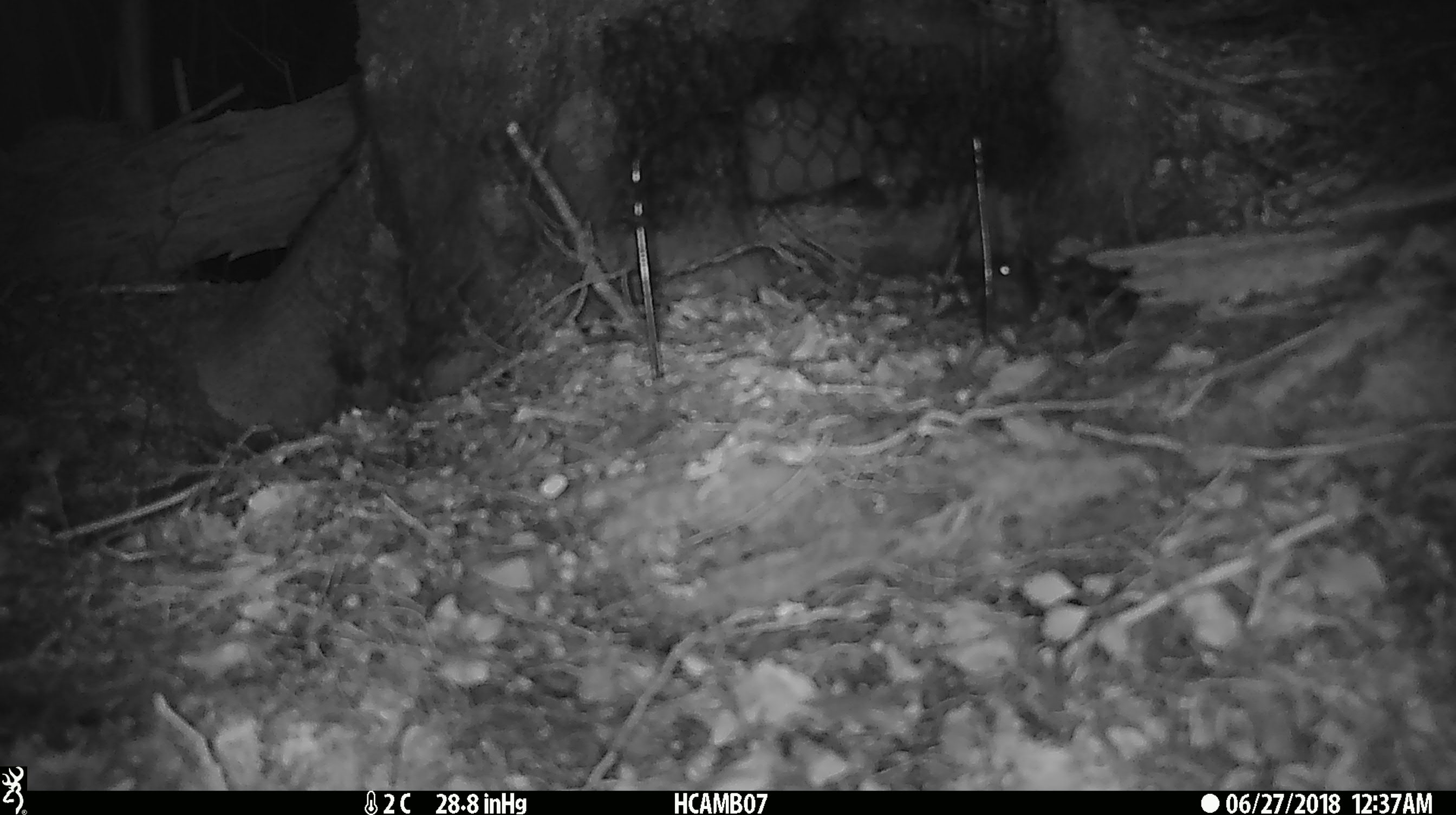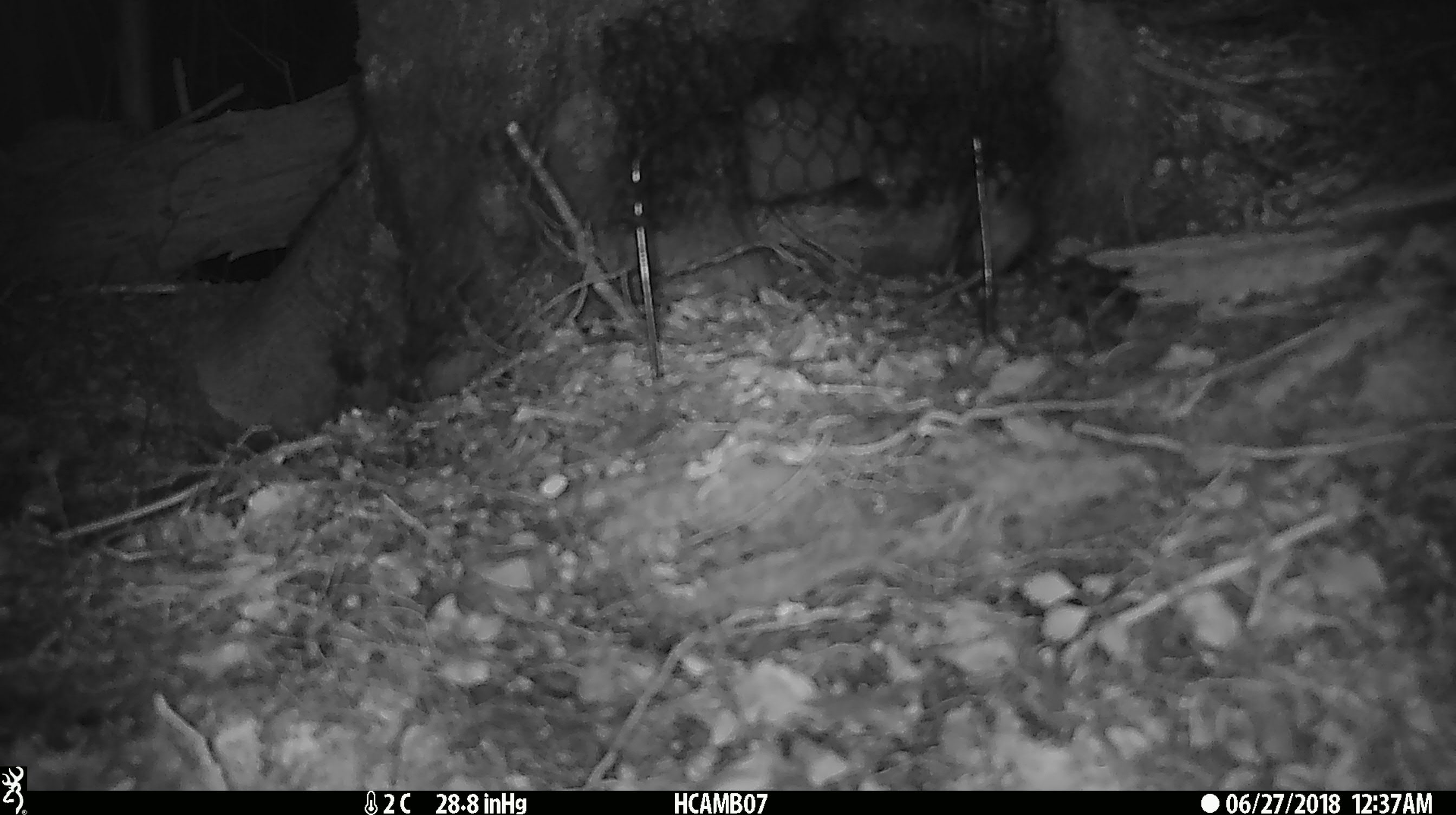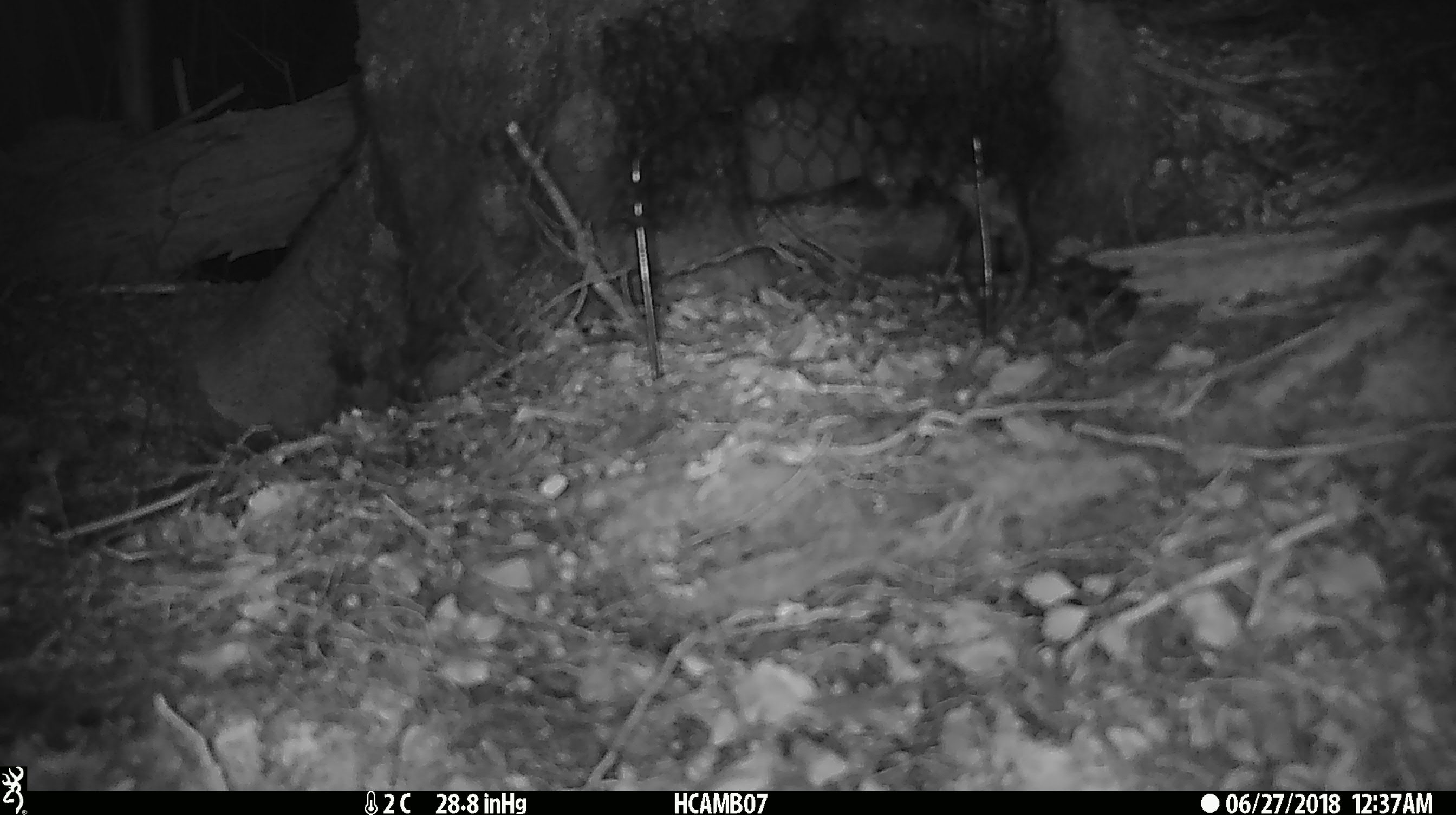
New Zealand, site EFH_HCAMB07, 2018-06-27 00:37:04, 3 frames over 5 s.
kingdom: Animalia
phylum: Chordata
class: Mammalia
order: Rodentia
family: Muridae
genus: Mus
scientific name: Mus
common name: mouse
Mouse (Mus).